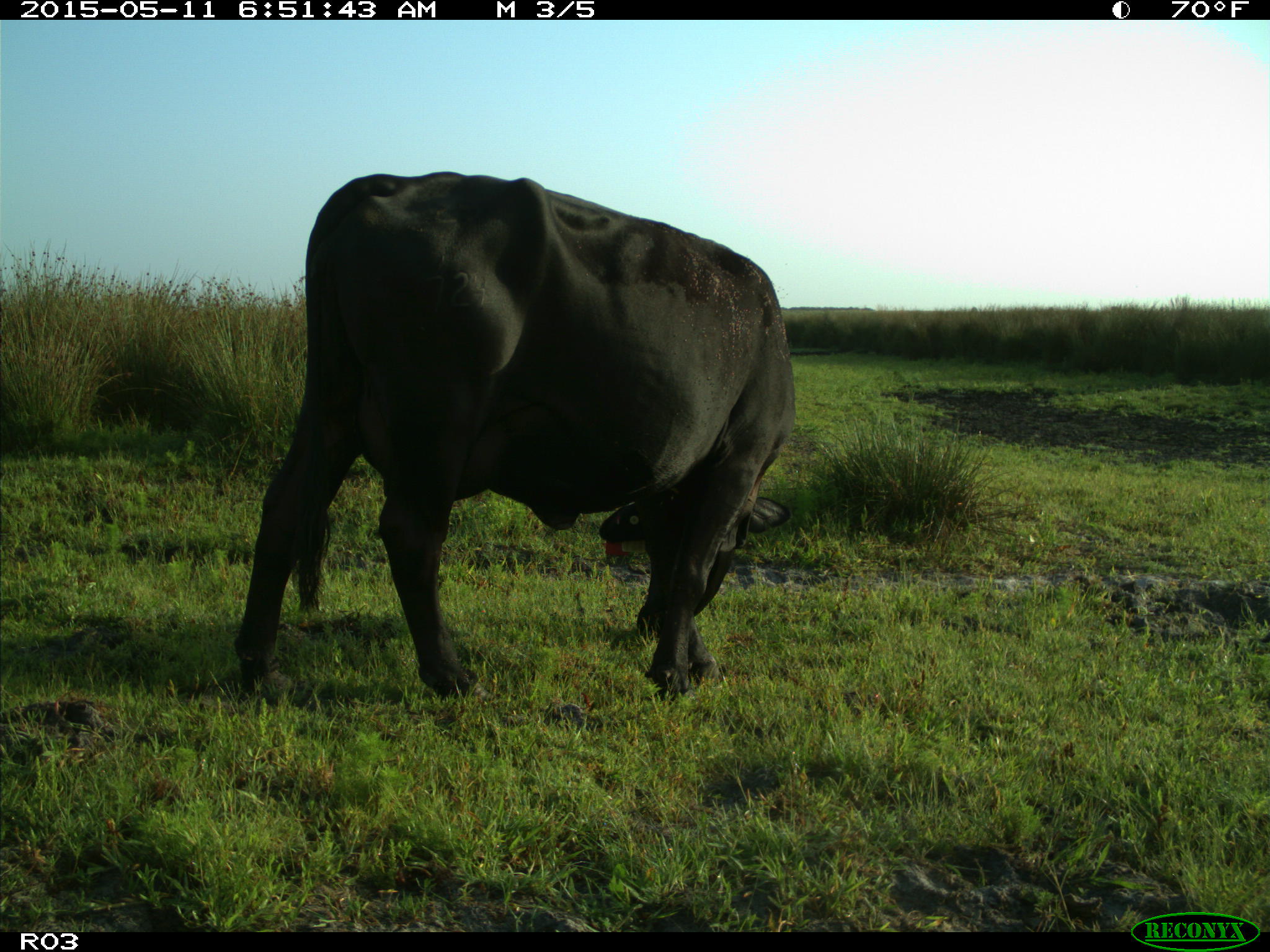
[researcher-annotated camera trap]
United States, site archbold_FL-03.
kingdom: Animalia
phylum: Chordata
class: Mammalia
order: Artiodactyla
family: Bovidae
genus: Bos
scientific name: Bos taurus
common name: domestic cow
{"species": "Bos taurus (domestic cow)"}